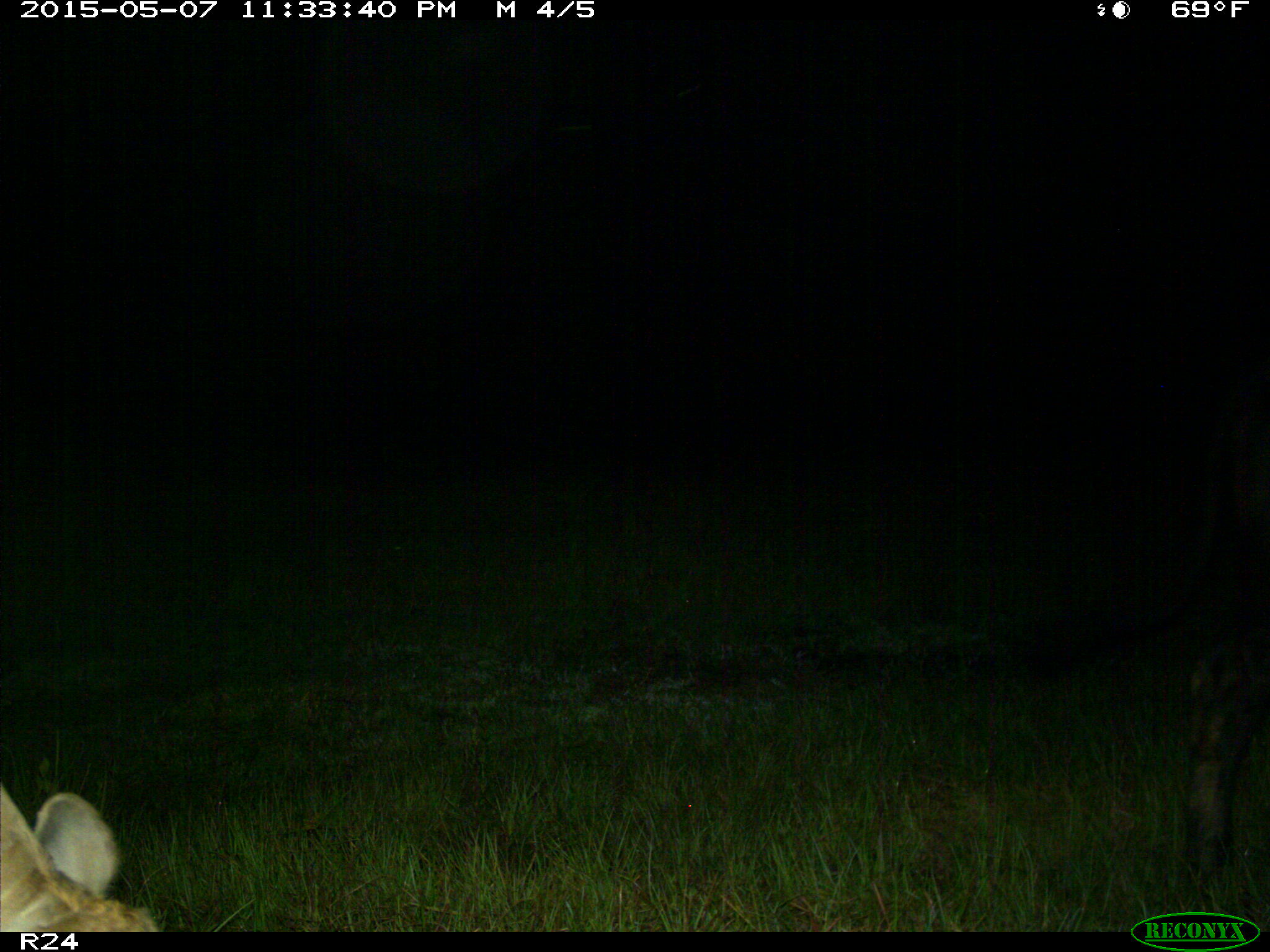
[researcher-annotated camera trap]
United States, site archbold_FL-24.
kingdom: Animalia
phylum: Chordata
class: Mammalia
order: Artiodactyla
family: Bovidae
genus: Bos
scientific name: Bos taurus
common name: domestic cow